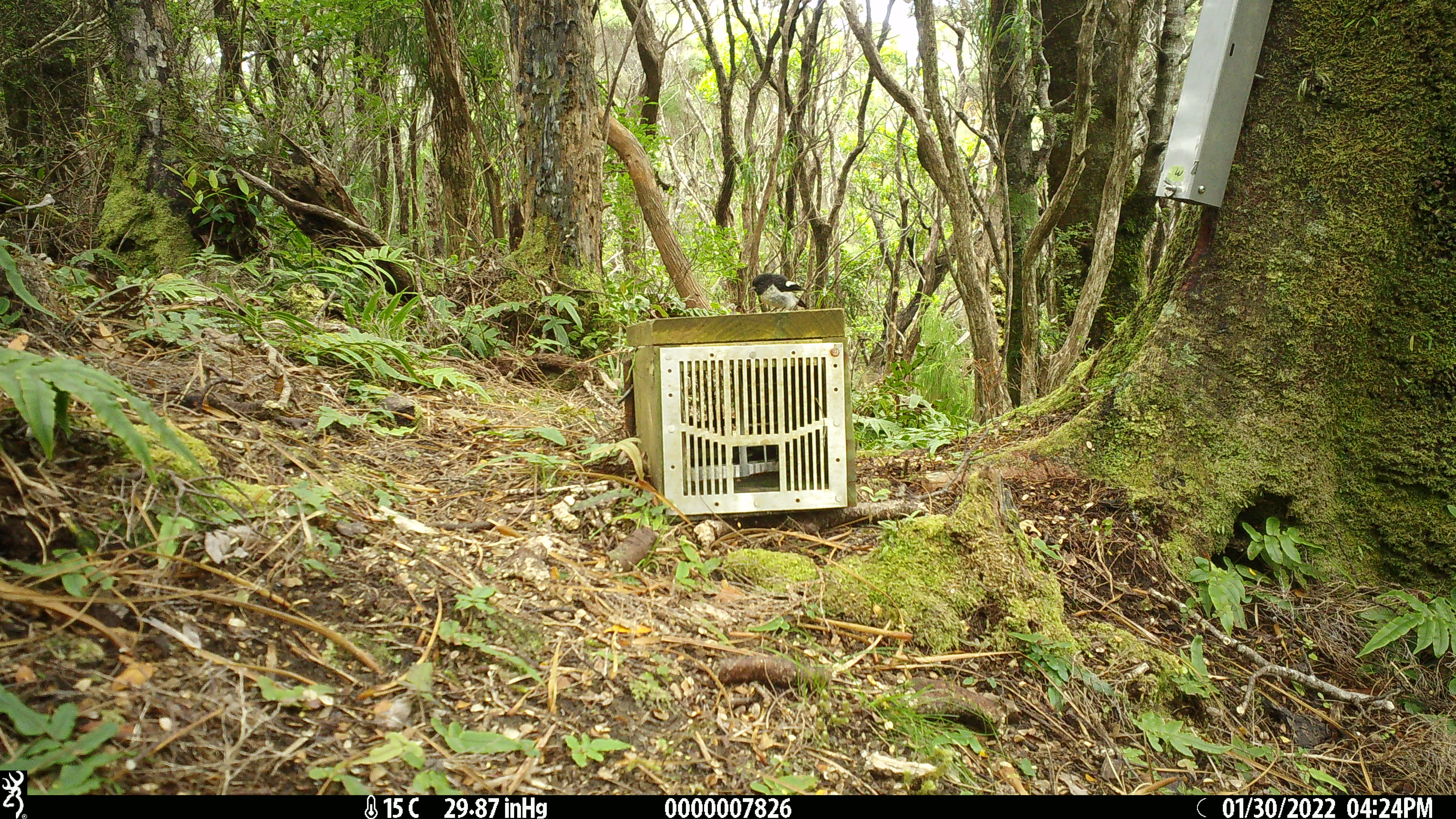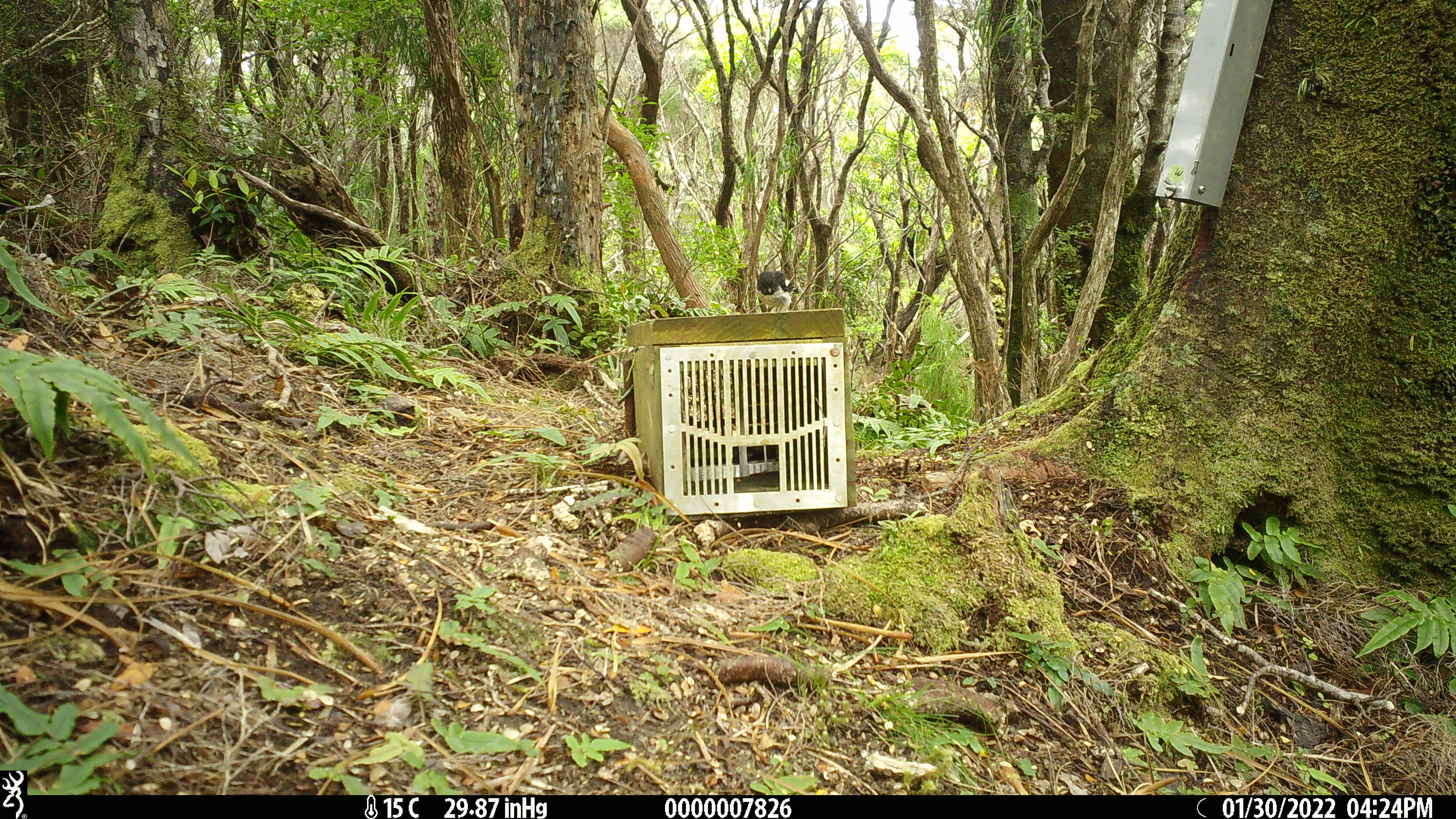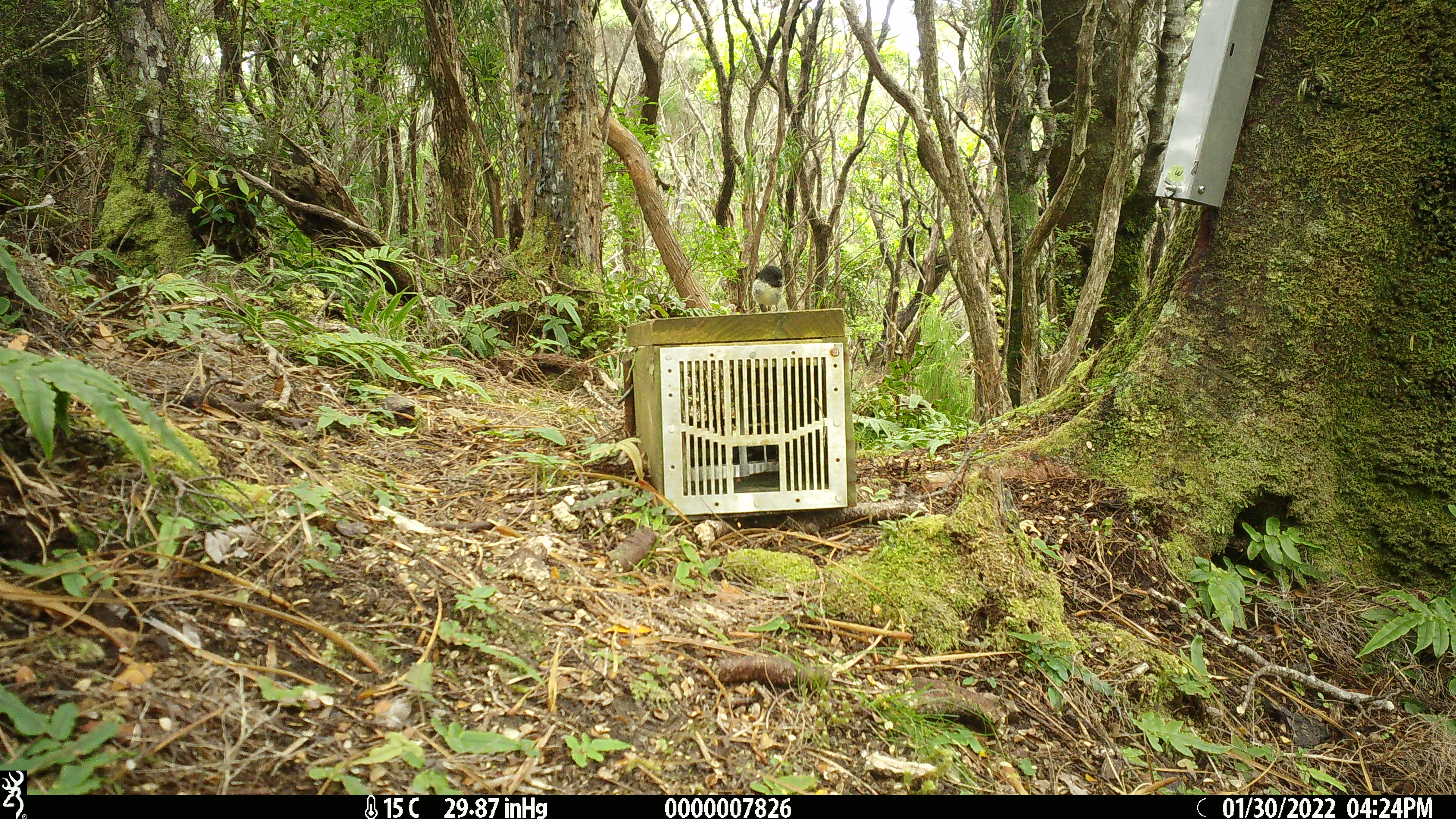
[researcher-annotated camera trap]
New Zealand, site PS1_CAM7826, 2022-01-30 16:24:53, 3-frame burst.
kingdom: Animalia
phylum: Chordata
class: Aves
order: Passeriformes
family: Petroicidae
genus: Petroica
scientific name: Petroica macrocephala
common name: tomtit